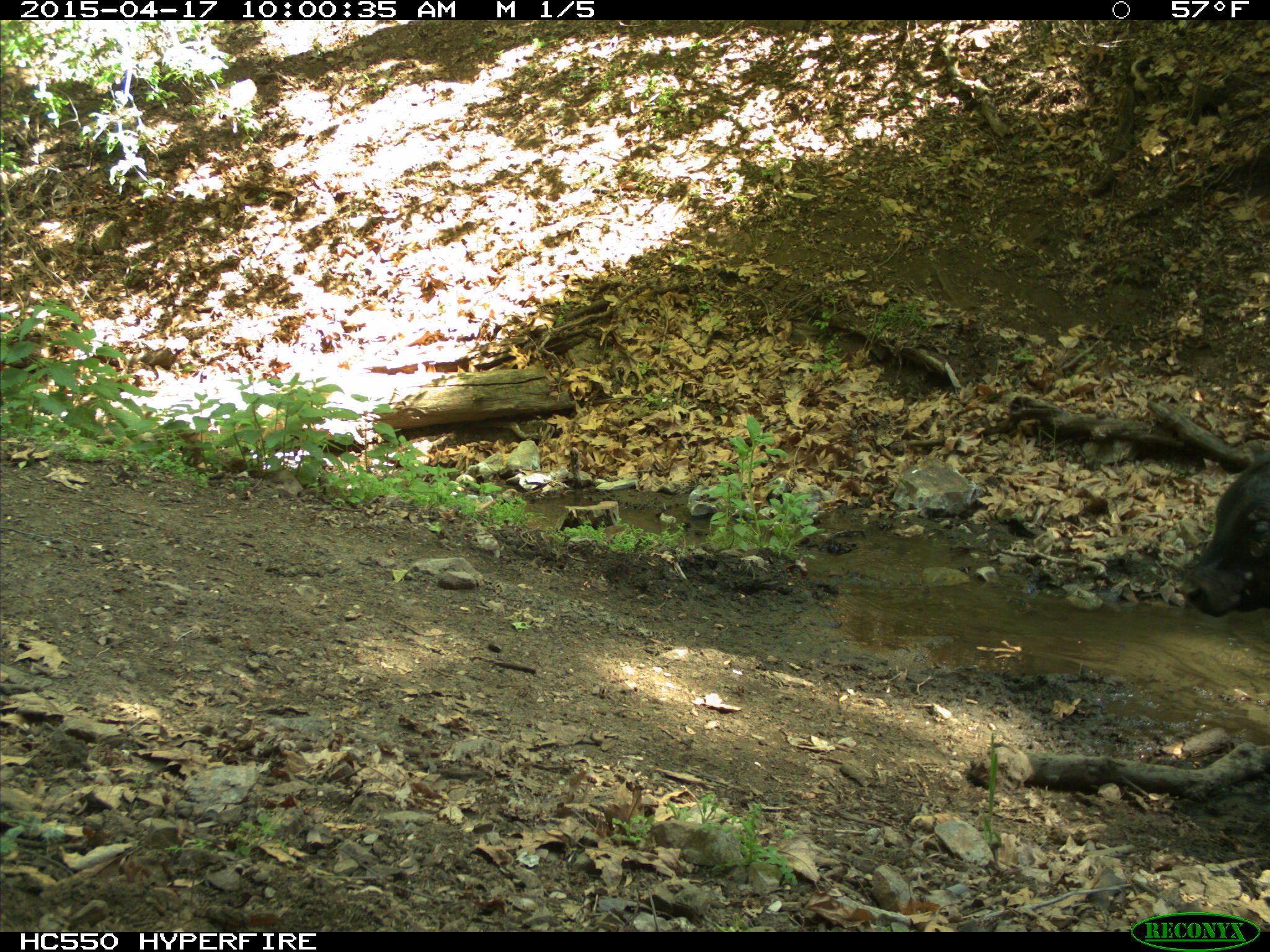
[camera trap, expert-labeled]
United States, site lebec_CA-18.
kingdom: Animalia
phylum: Chordata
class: Mammalia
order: Artiodactyla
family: Bovidae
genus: Bos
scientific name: Bos taurus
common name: domestic cow